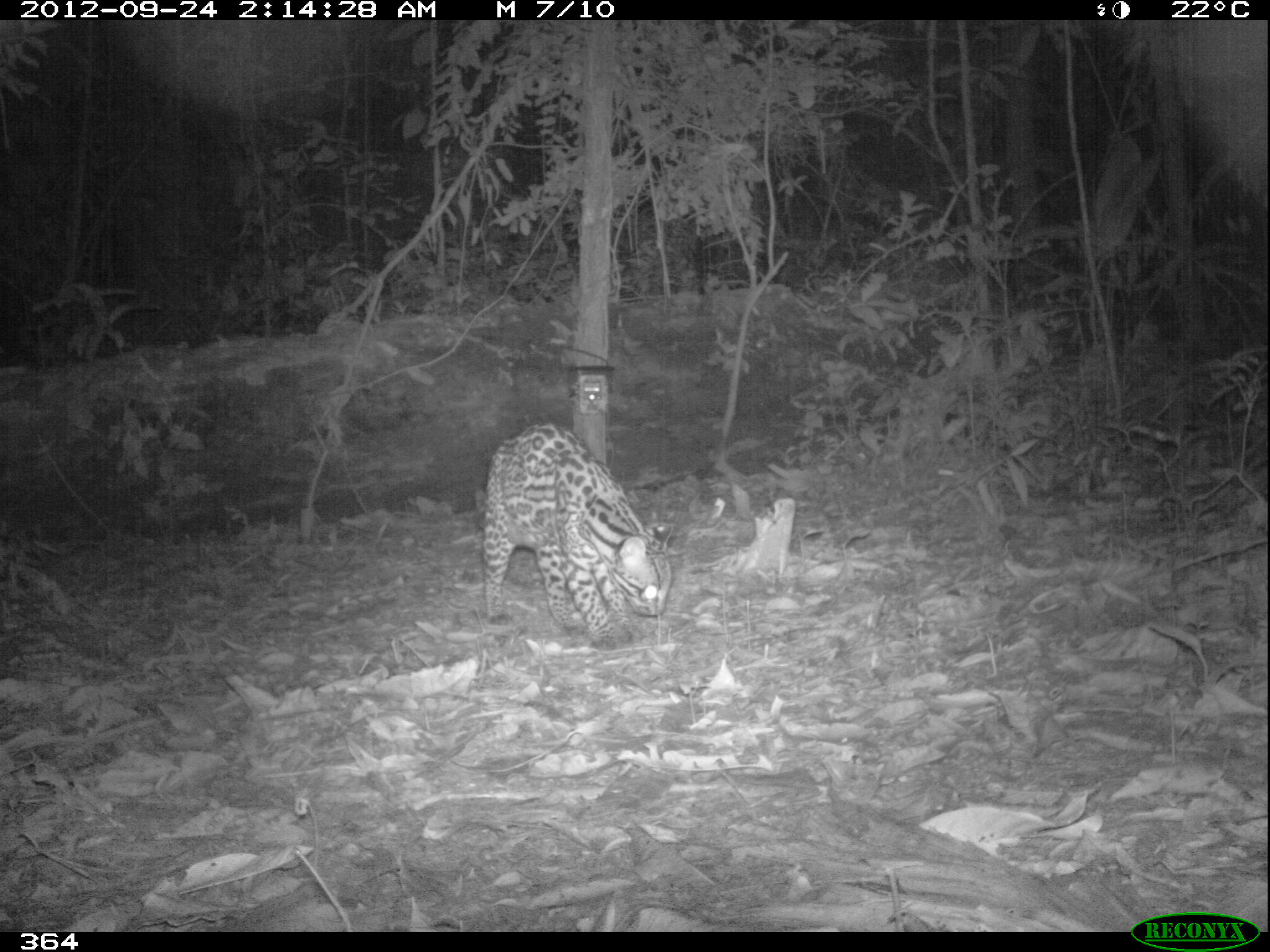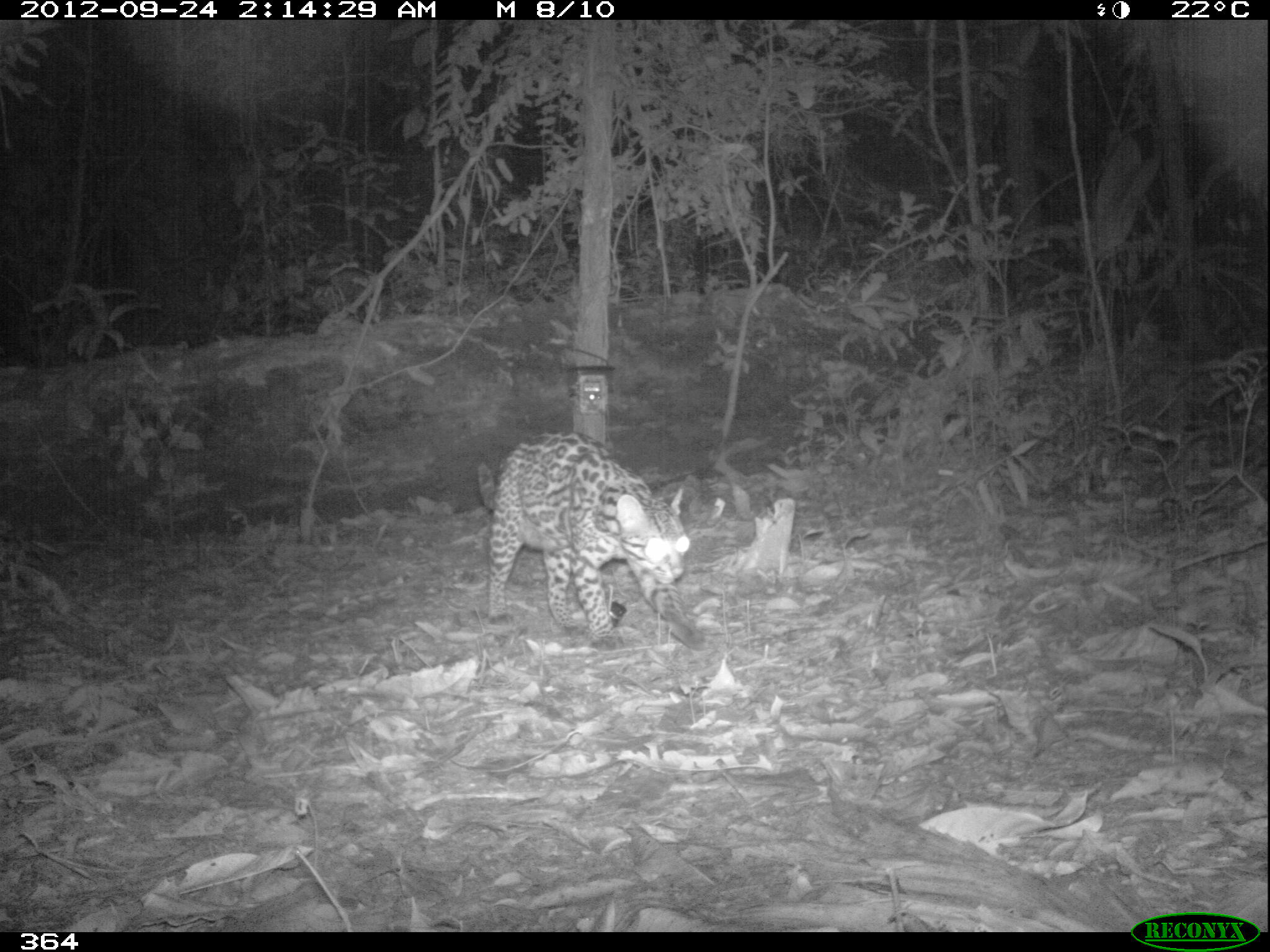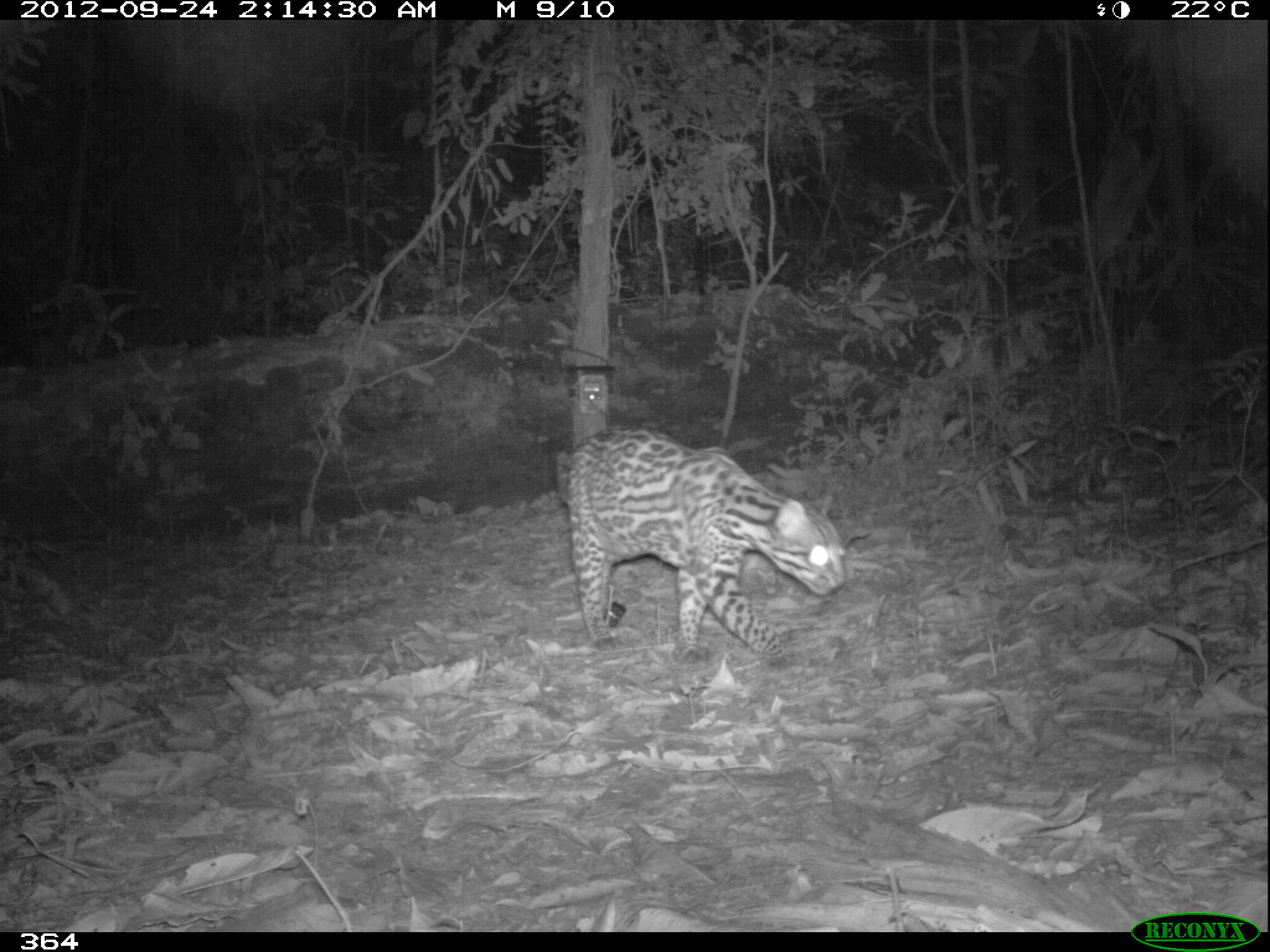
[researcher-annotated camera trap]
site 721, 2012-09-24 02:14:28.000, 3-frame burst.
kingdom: Animalia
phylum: Chordata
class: Mammalia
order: Carnivora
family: Felidae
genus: Leopardus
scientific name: Leopardus pardalis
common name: ocelot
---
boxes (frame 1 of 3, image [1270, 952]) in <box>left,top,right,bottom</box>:
leopardus pardalis: <box>471,419,676,650</box>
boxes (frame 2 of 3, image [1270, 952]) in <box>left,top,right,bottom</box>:
leopardus pardalis: <box>474,429,705,651</box>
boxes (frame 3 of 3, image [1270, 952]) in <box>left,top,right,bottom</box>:
leopardus pardalis: <box>554,424,846,663</box>